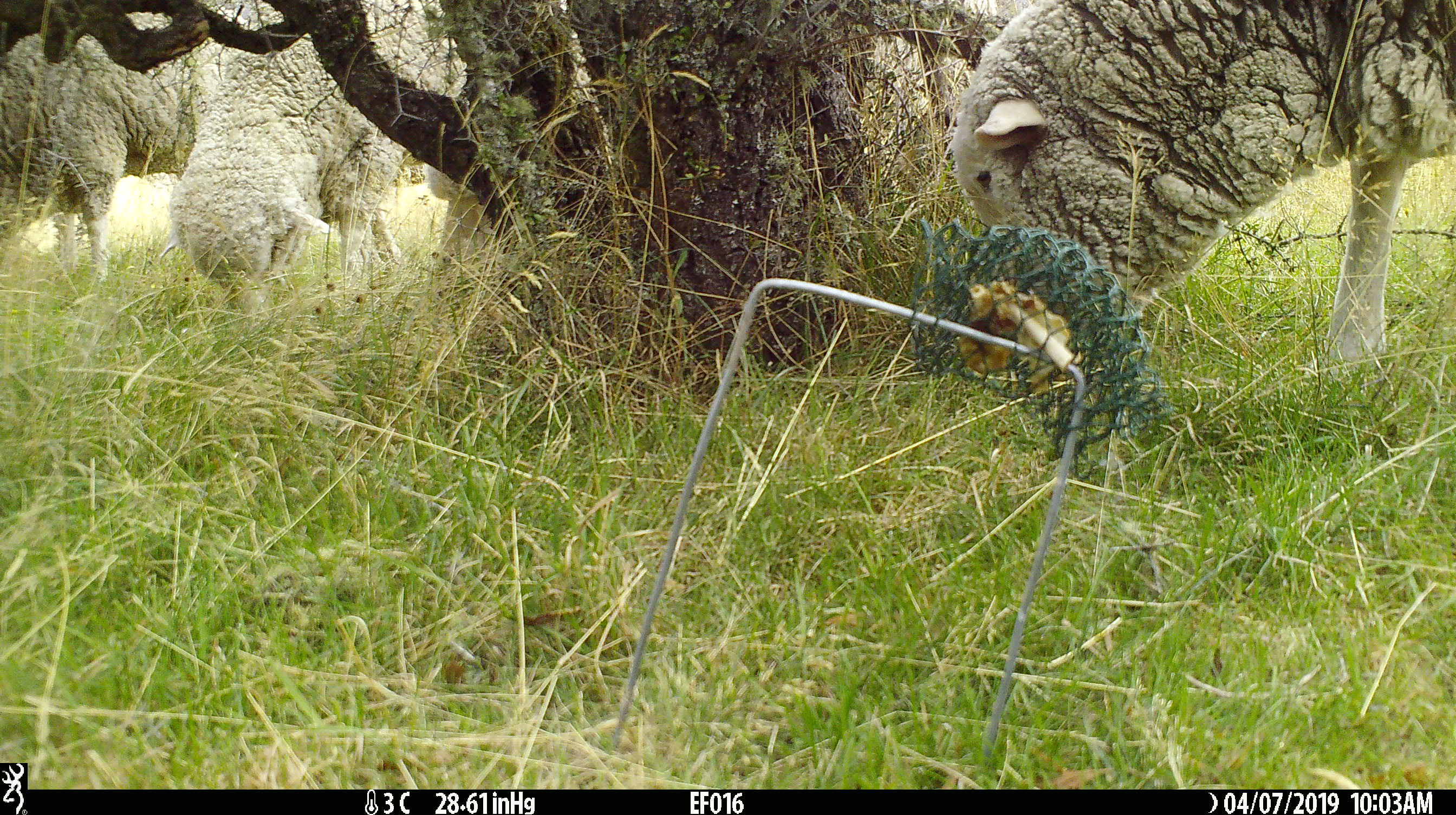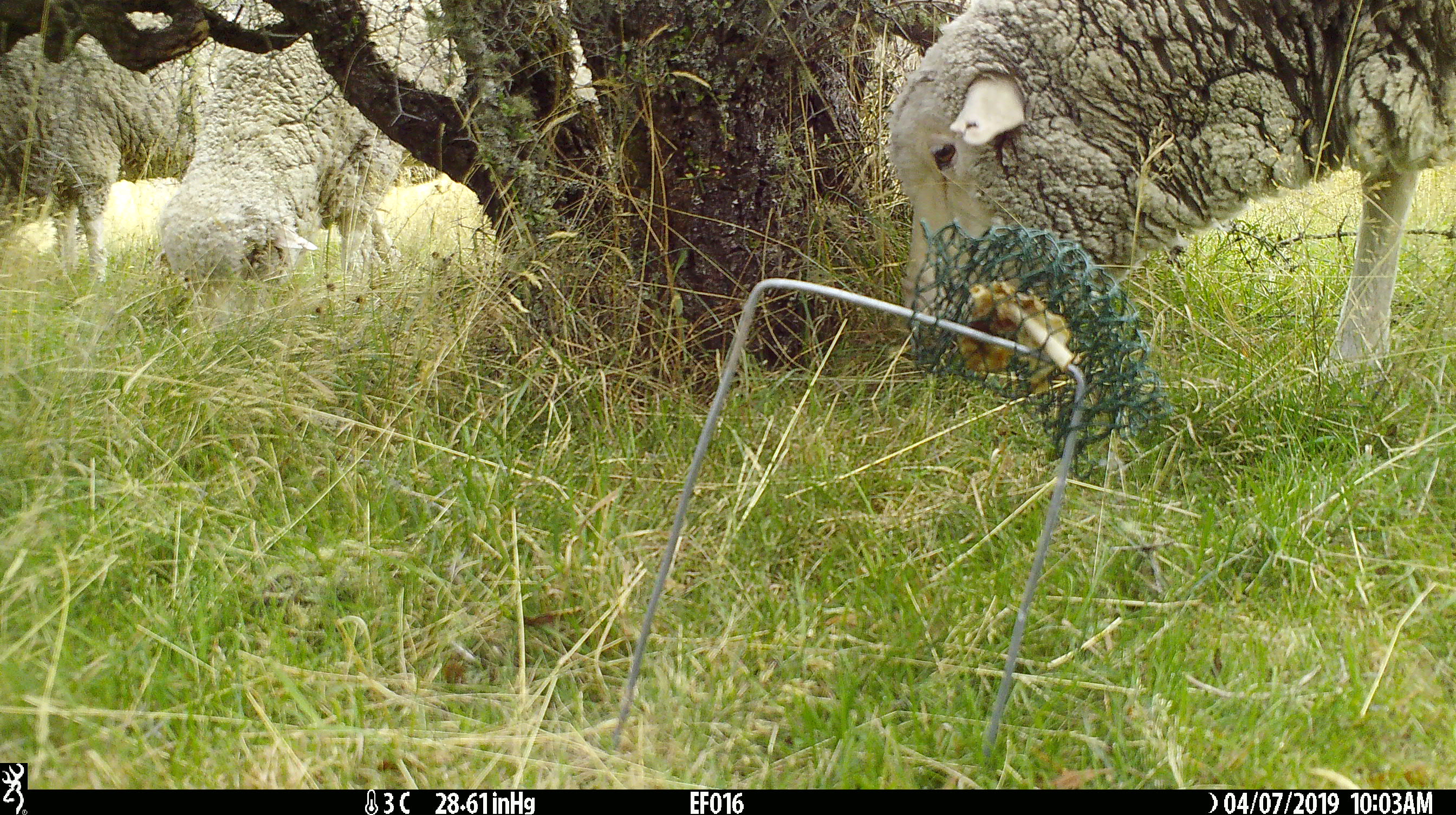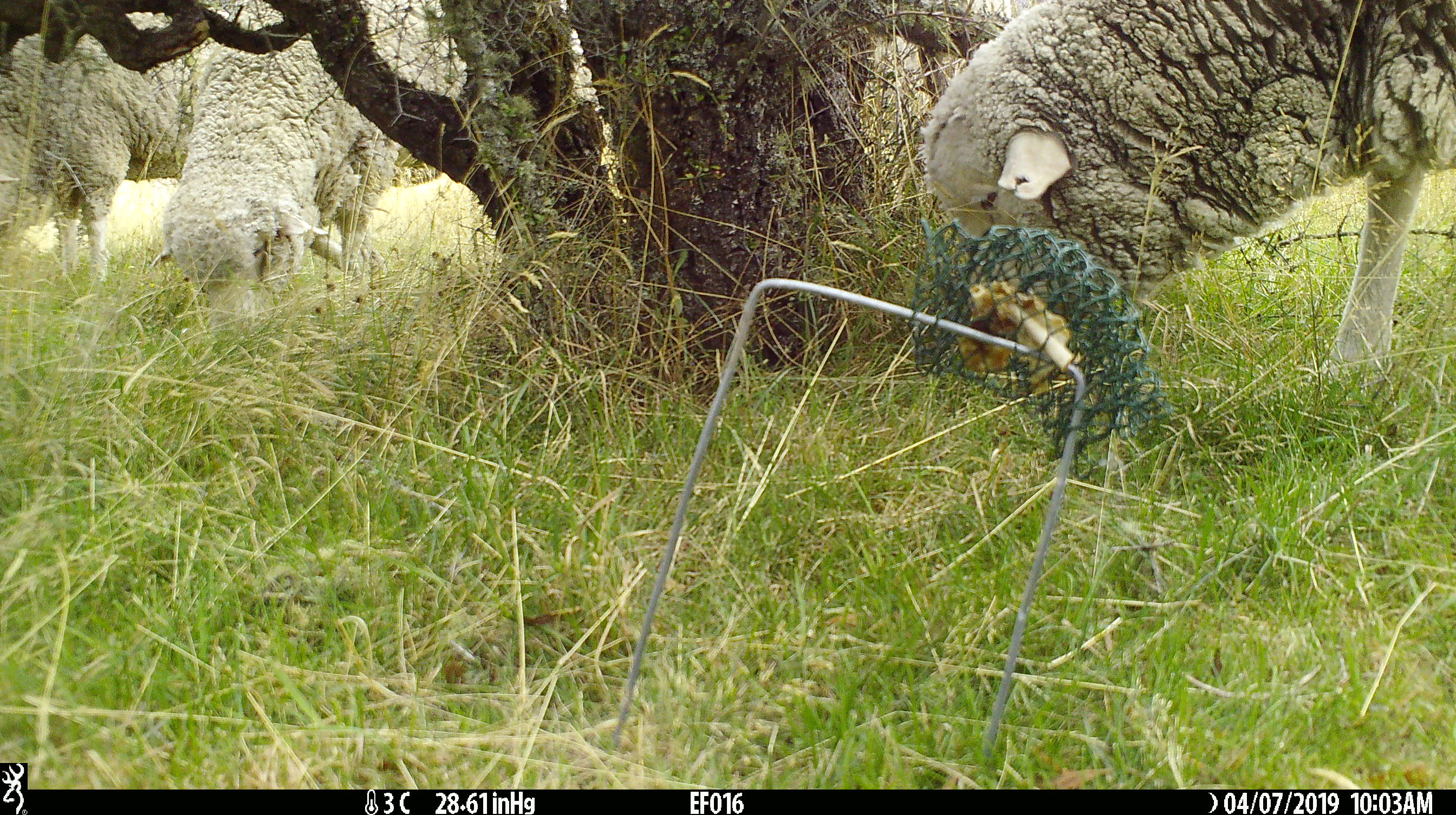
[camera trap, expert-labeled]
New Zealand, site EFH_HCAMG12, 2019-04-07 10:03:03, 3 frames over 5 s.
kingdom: Animalia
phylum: Chordata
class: Mammalia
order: Artiodactyla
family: Bovidae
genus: Ovis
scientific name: Ovis aries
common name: domestic sheep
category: sheep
Sheep (domestic sheep) (Ovis aries).